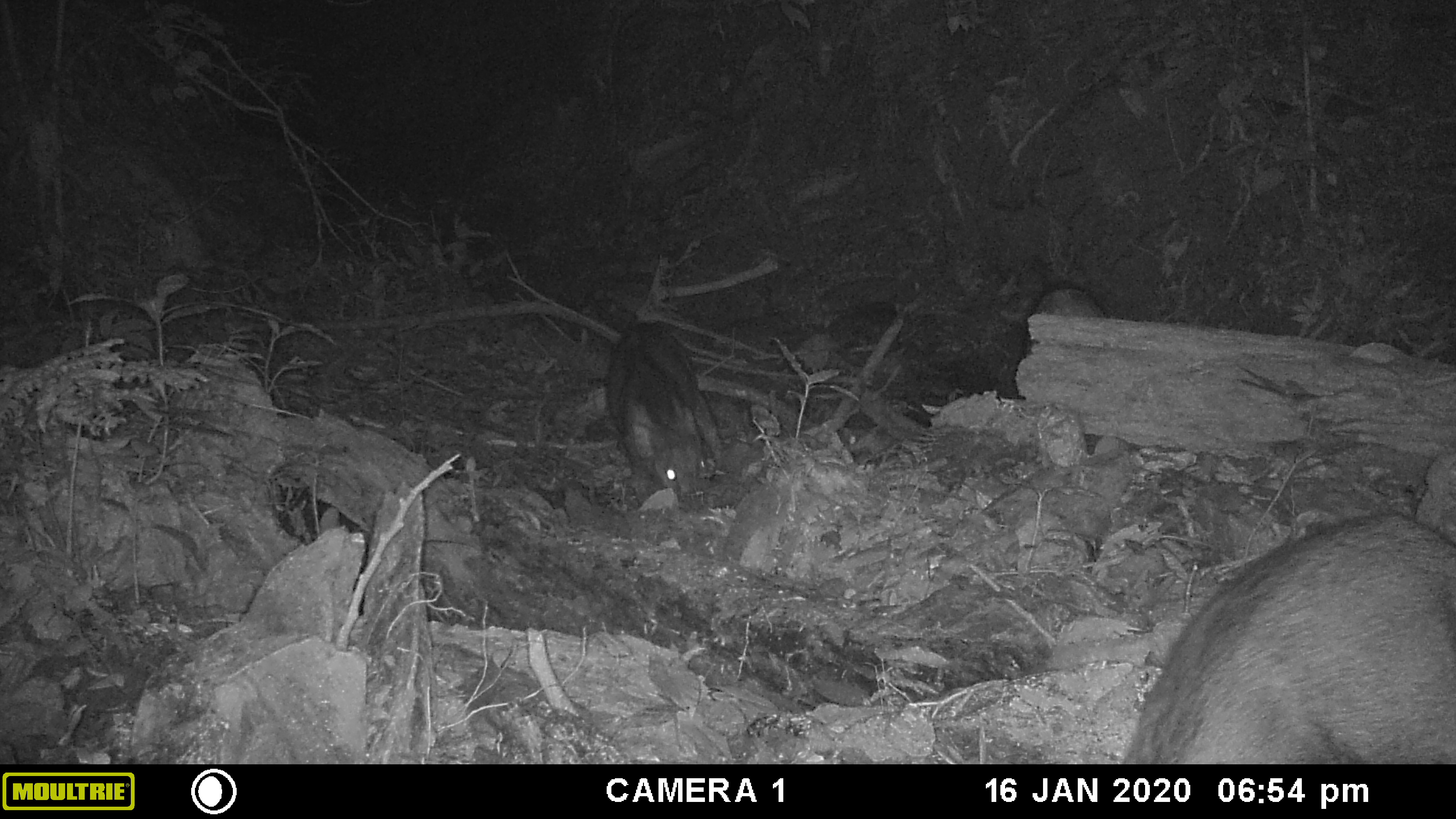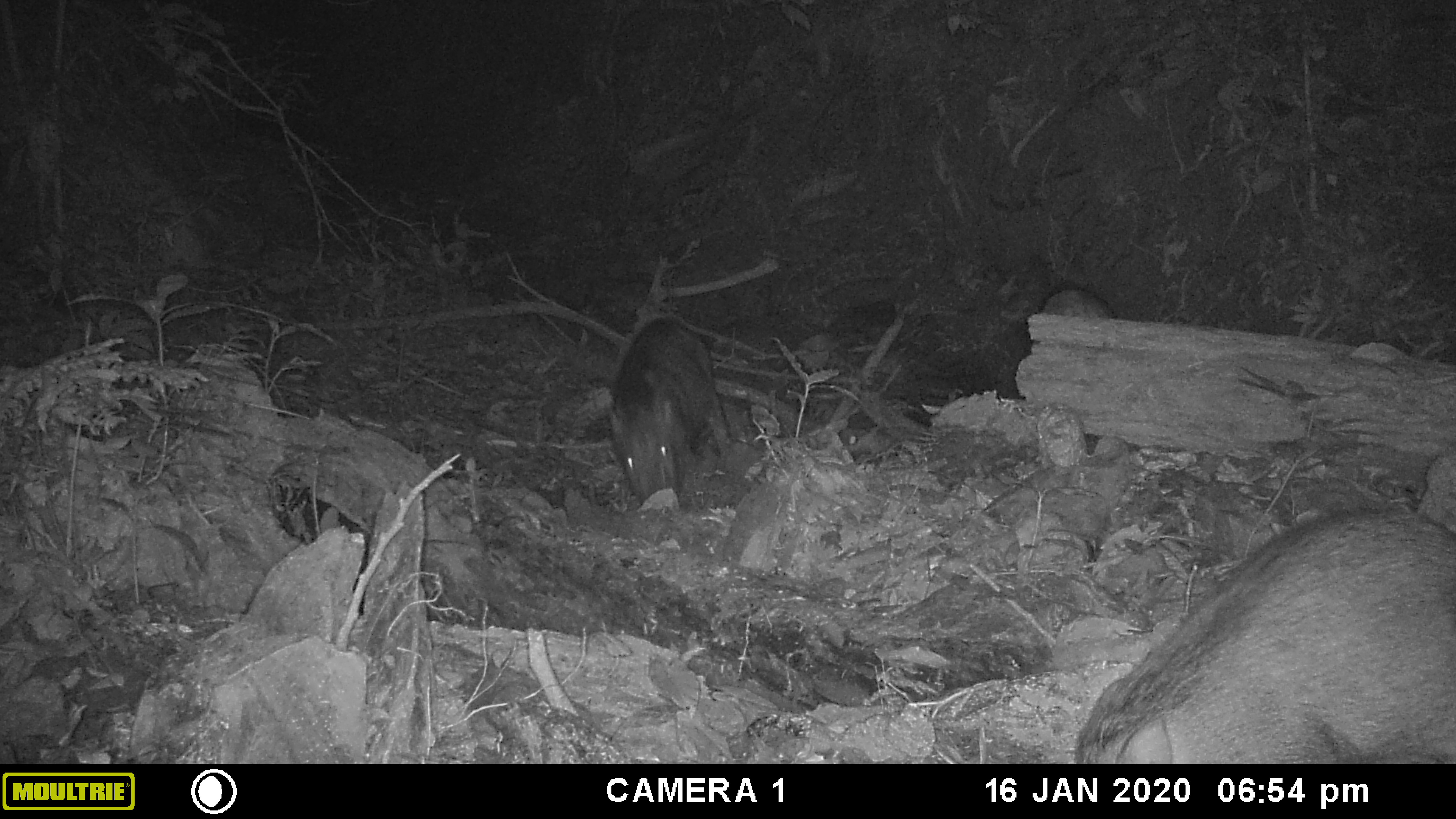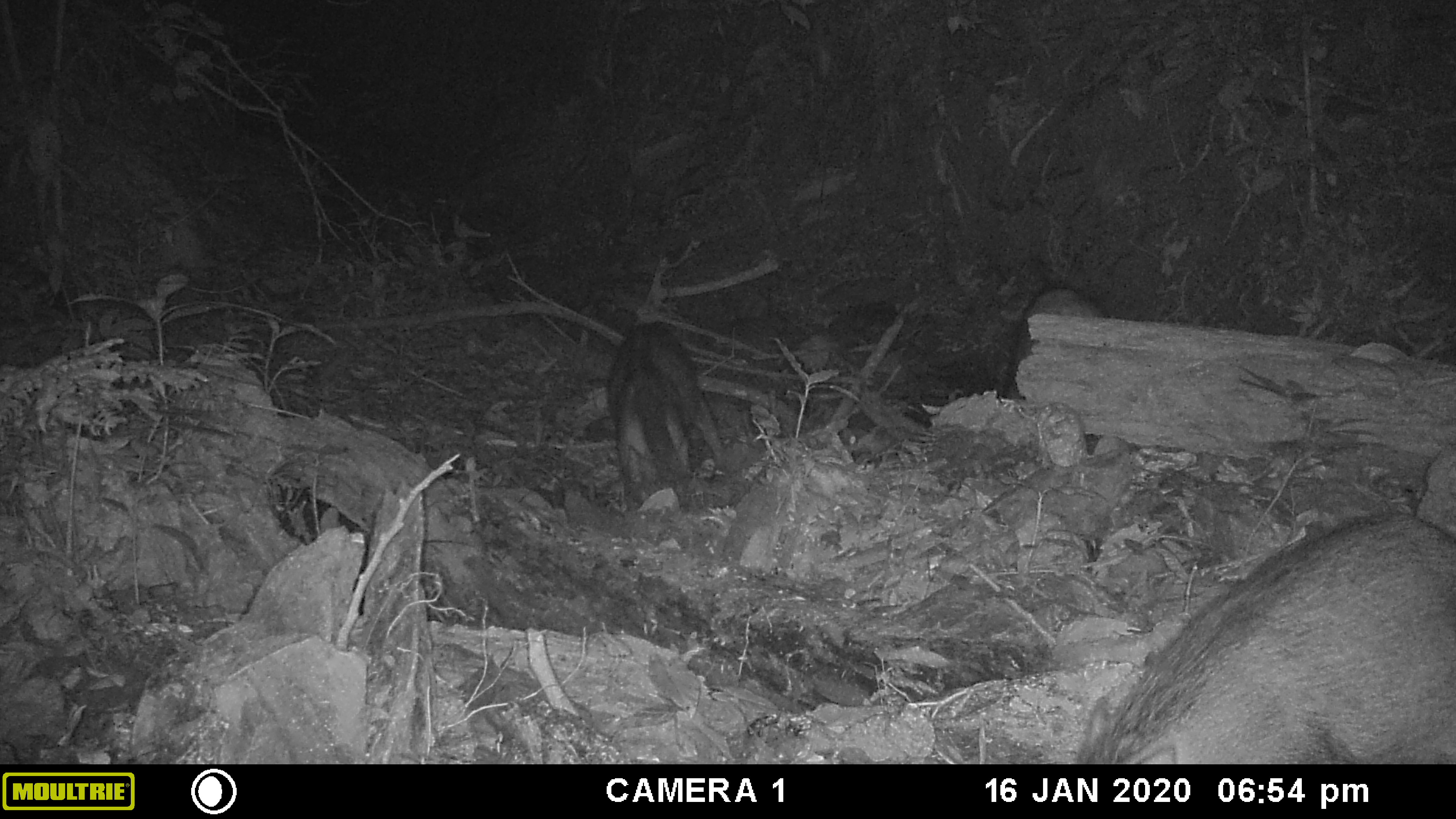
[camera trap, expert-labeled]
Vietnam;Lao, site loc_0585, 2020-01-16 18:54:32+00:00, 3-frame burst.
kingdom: Animalia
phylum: Chordata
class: Mammalia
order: Artiodactyla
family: Suidae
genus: Sus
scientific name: Sus scrofa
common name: eurasian wild pig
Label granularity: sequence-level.